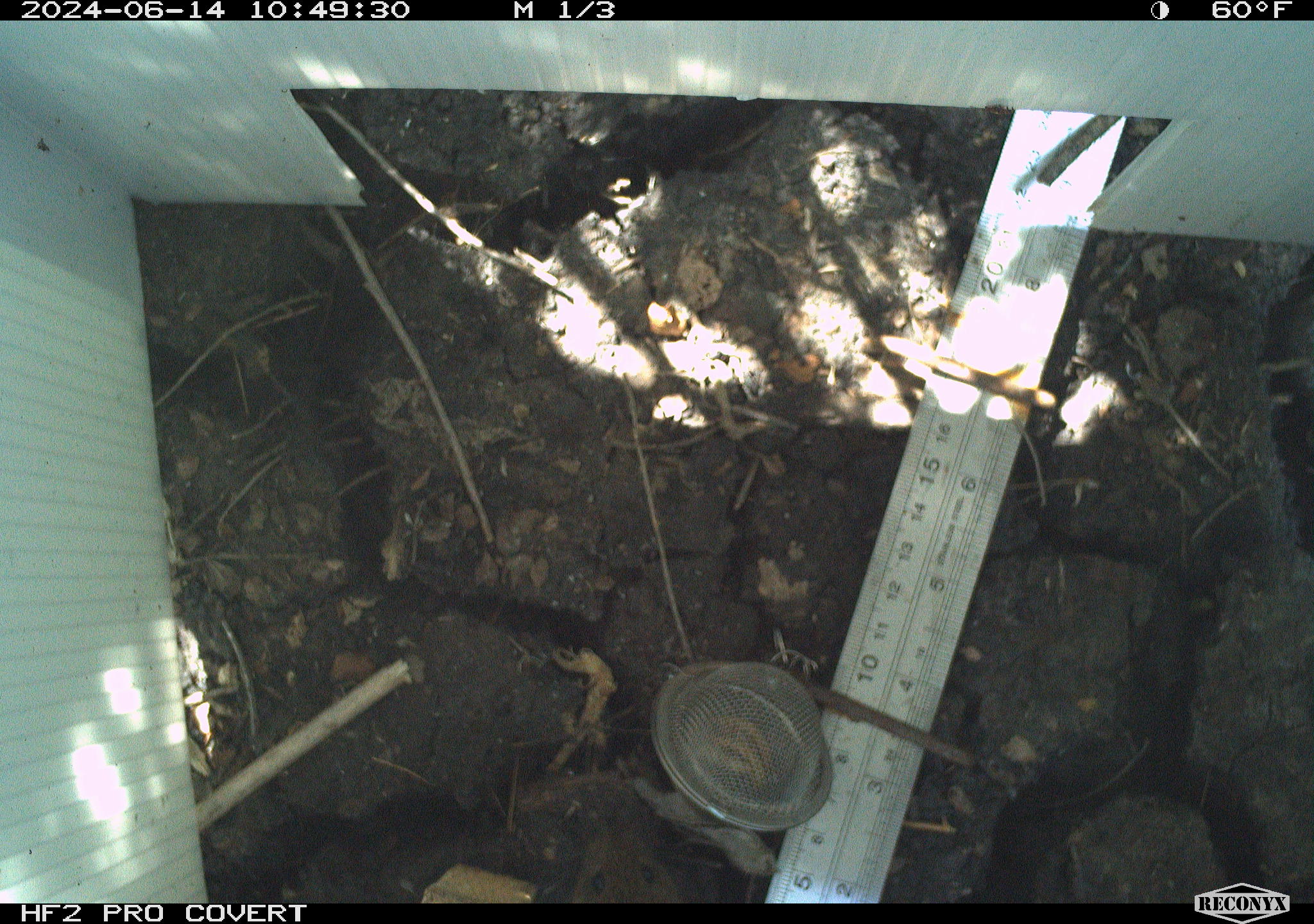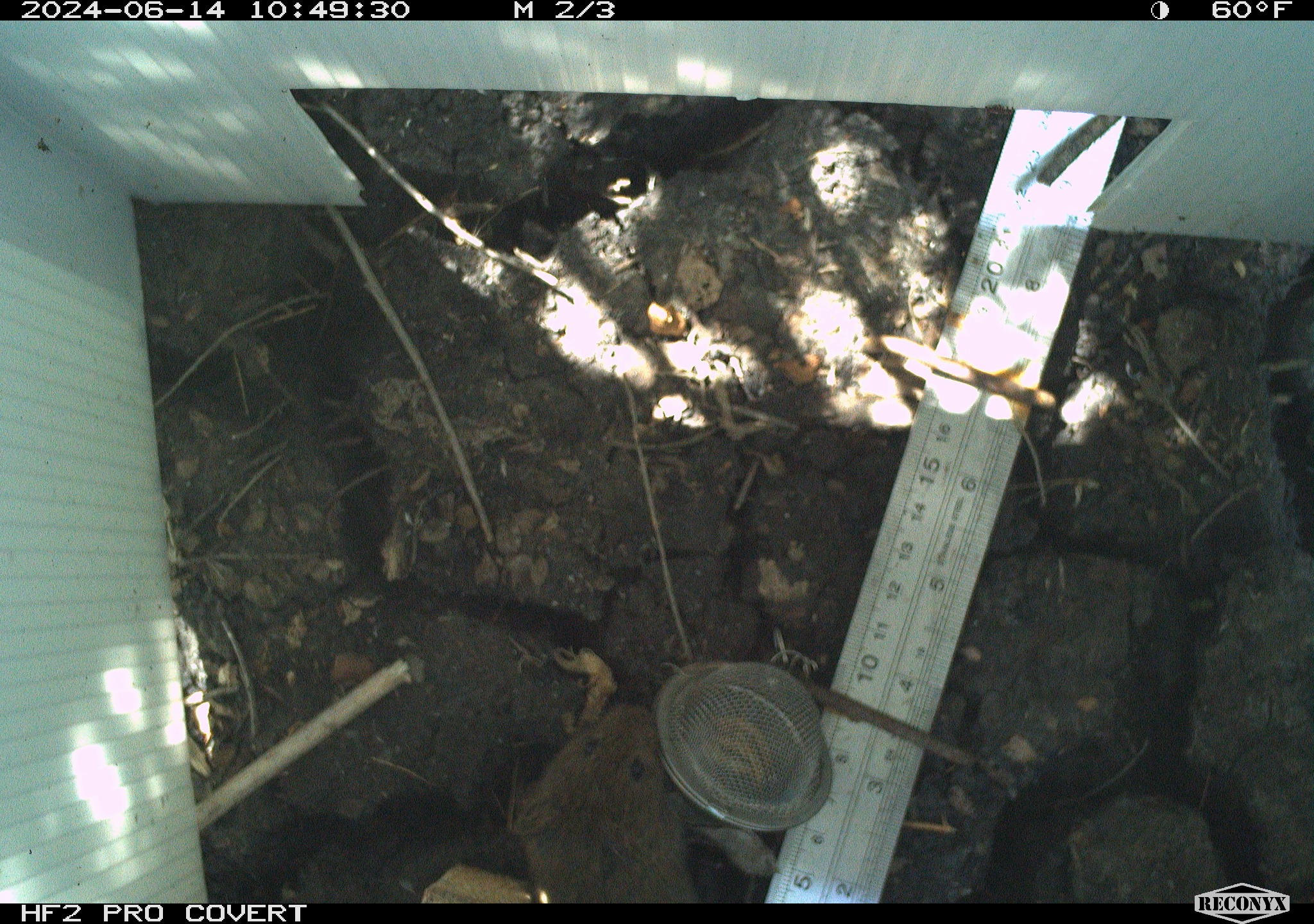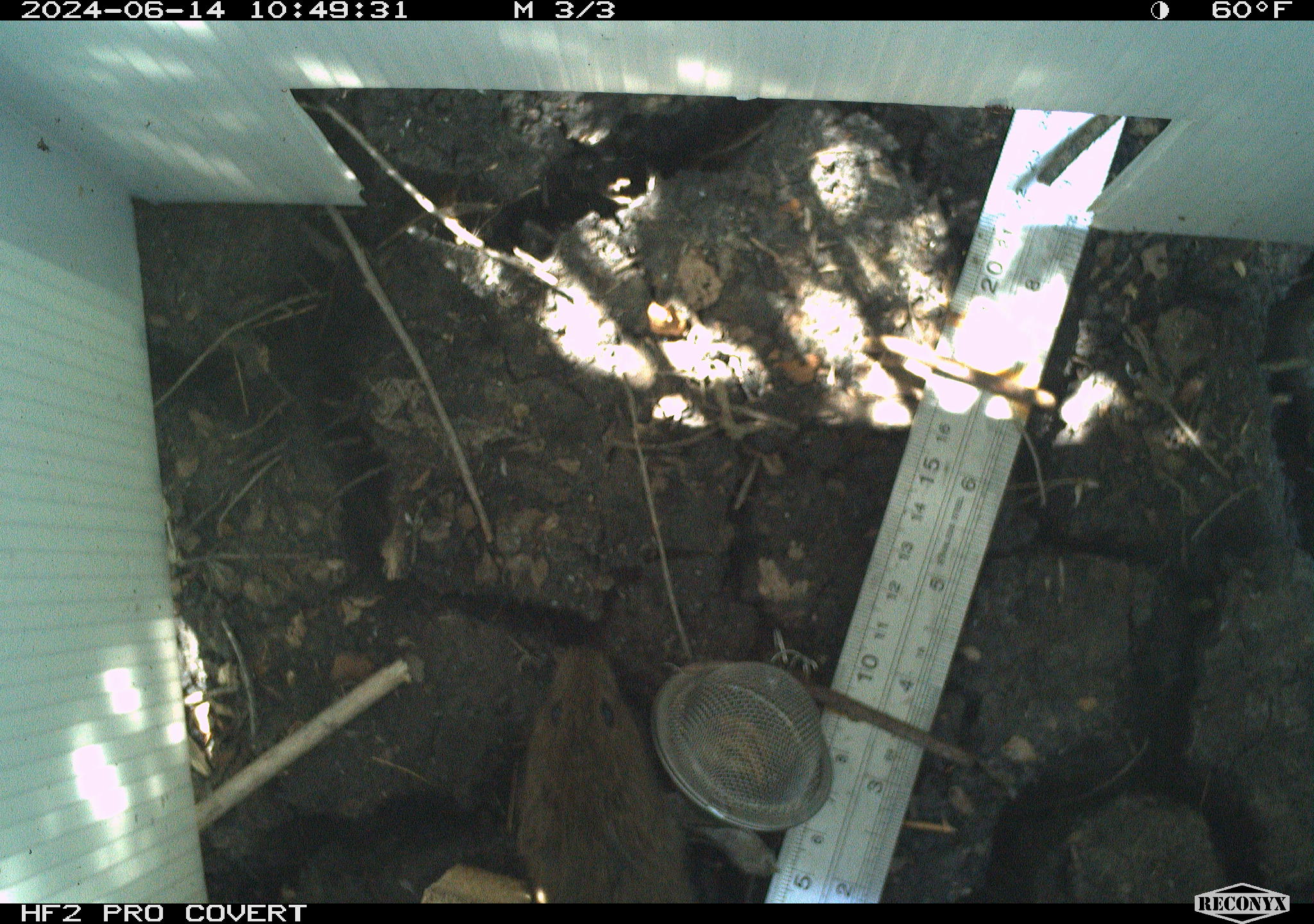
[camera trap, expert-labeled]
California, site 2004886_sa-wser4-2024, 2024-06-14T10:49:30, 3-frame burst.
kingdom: Animalia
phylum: Chordata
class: Mammalia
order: Rodentia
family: Cricetidae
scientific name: Arvicolinae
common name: voles, lemmings, and muskrats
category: arvicolinae subfamily